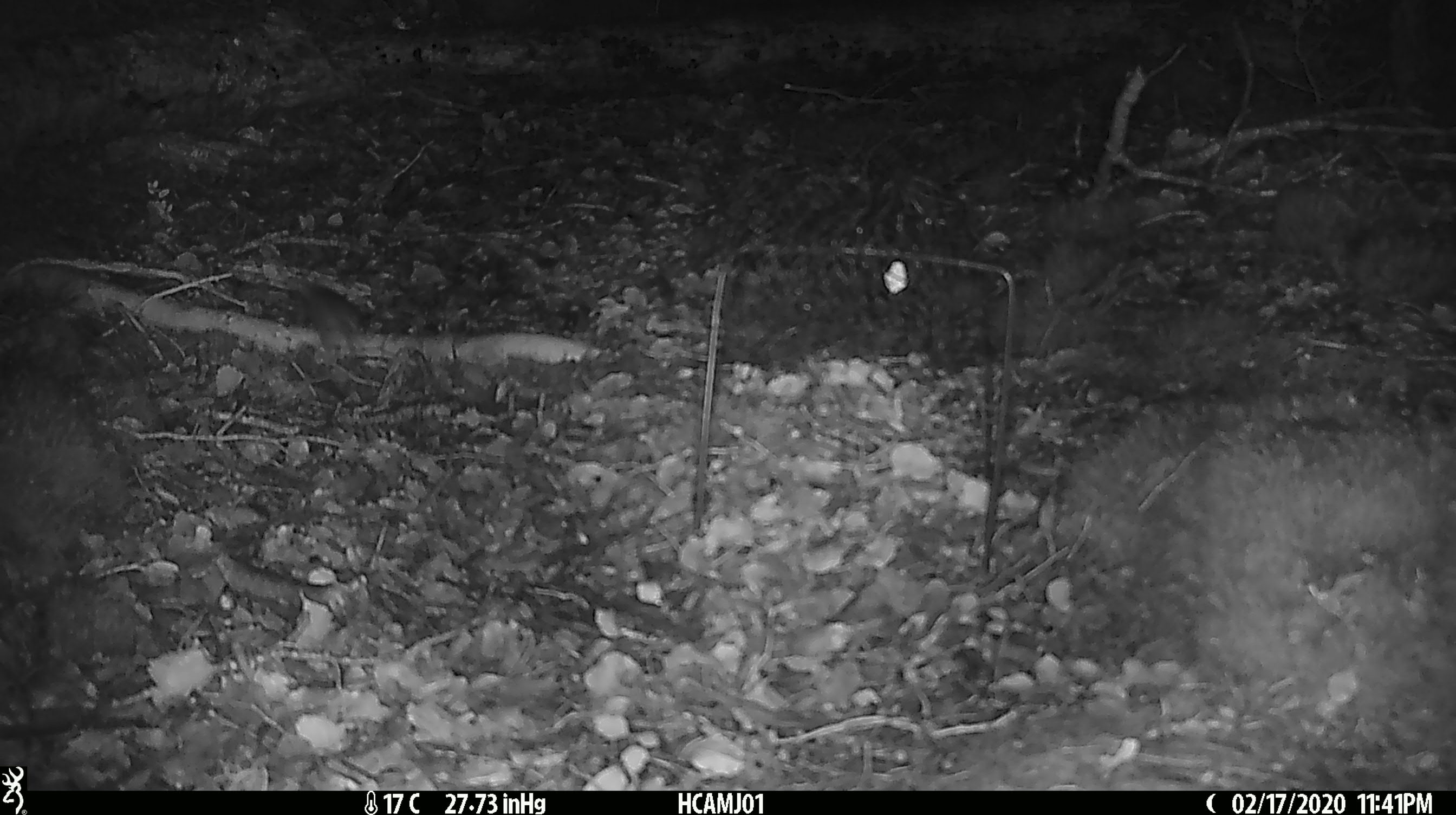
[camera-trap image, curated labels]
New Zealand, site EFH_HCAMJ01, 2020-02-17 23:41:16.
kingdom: Animalia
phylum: Chordata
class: Mammalia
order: Rodentia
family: Muridae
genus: Mus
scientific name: Mus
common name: mouse